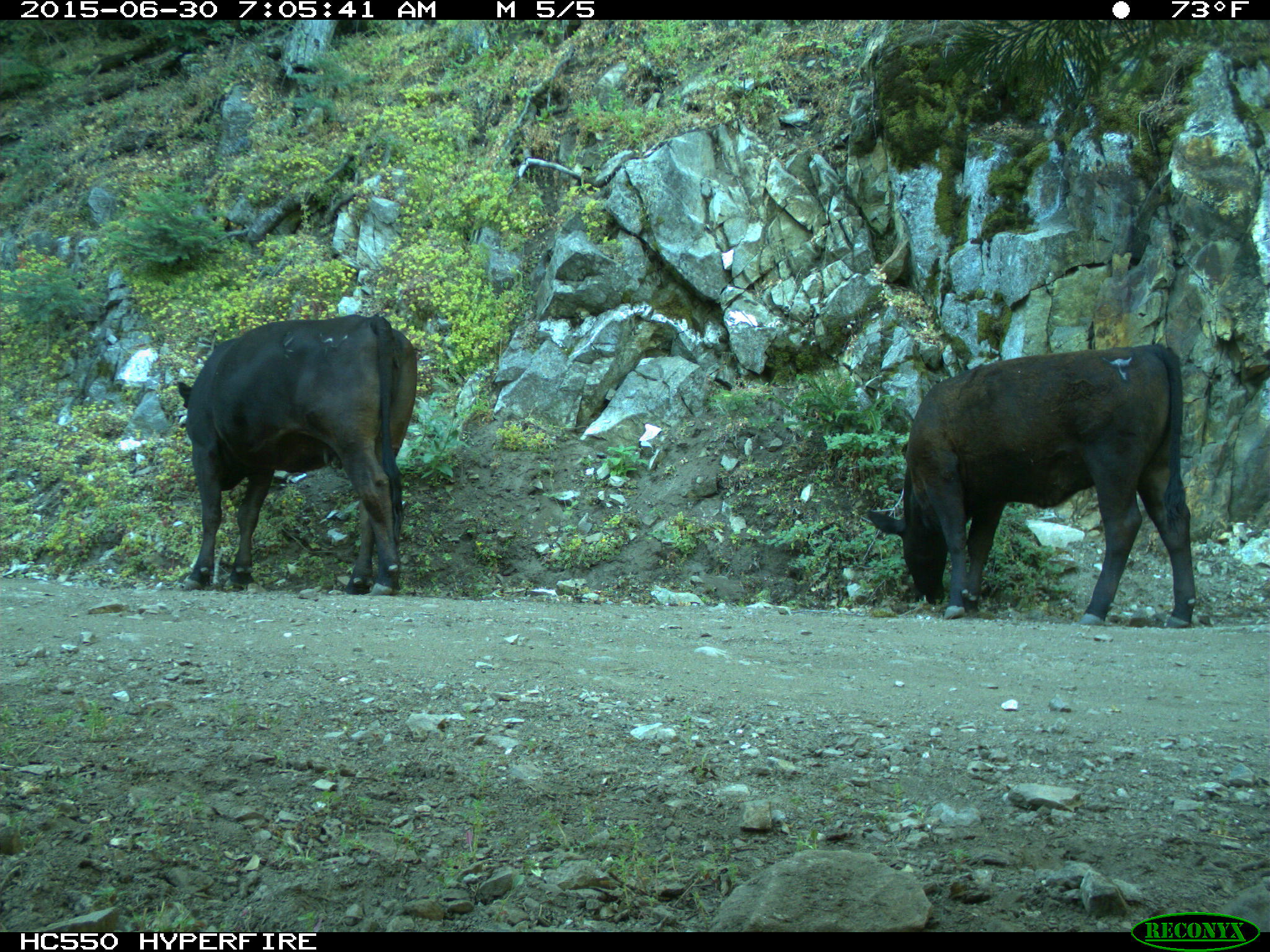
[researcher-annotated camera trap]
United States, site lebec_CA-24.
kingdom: Animalia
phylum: Chordata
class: Mammalia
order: Artiodactyla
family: Bovidae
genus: Bos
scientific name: Bos taurus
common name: domestic cow